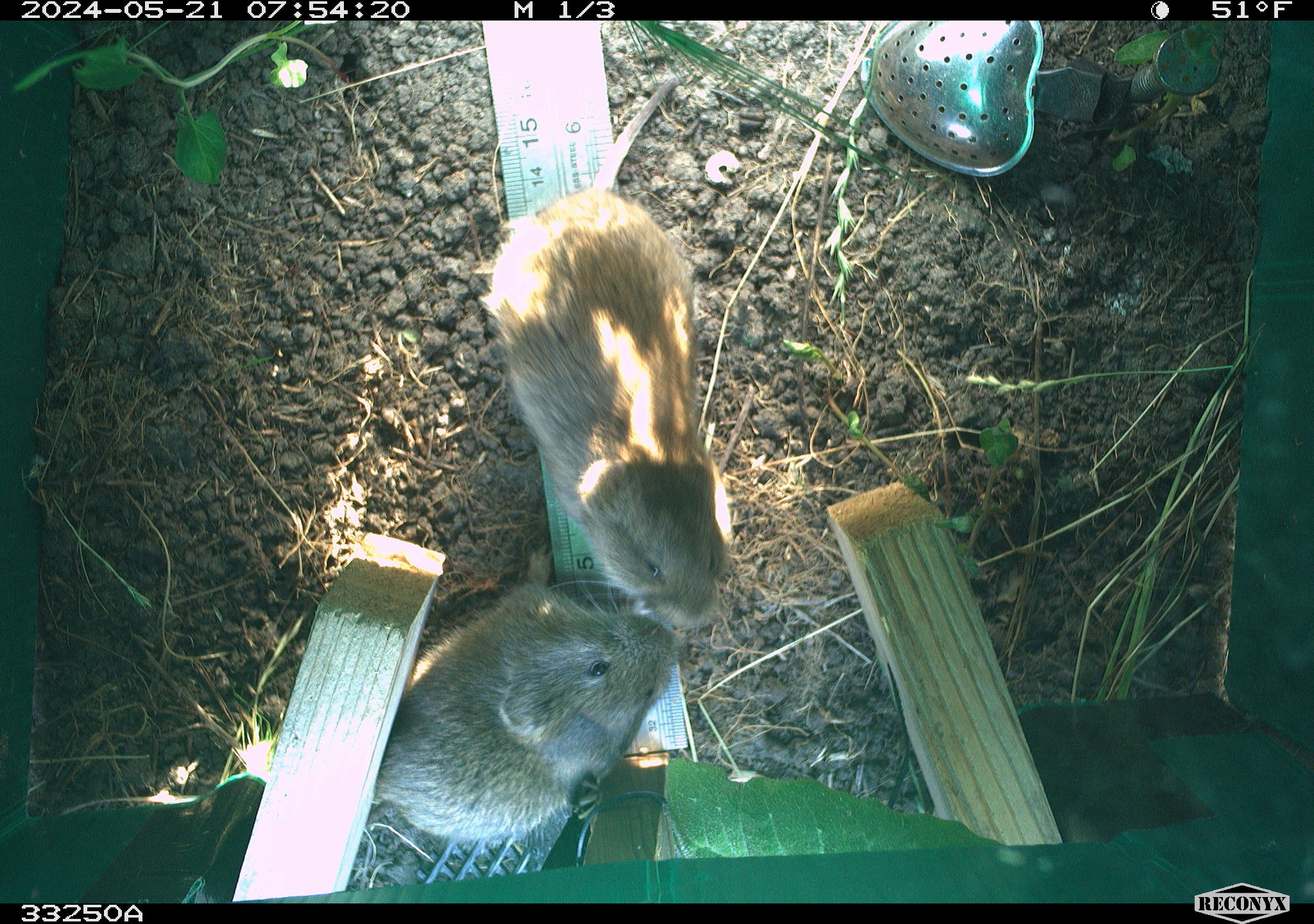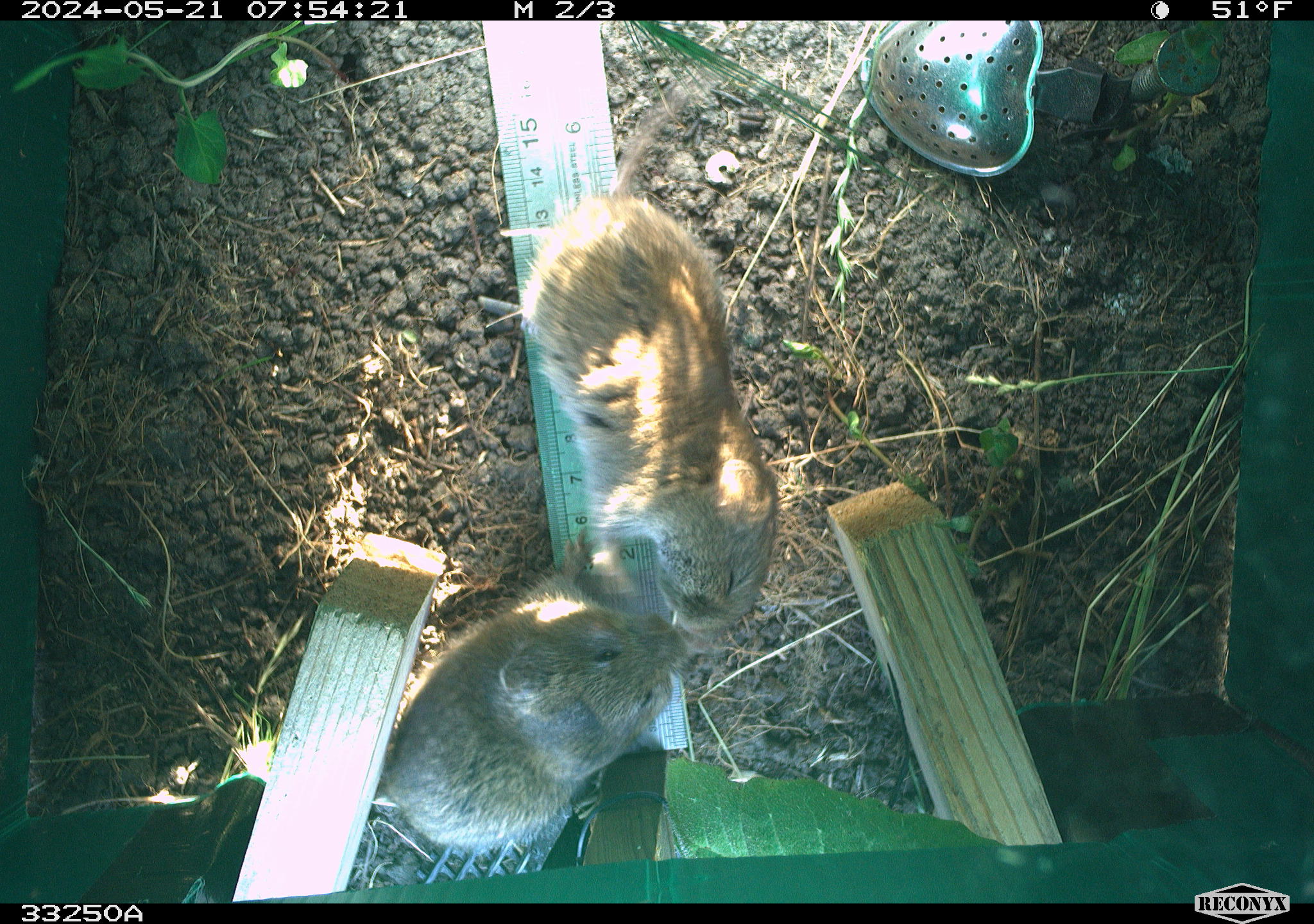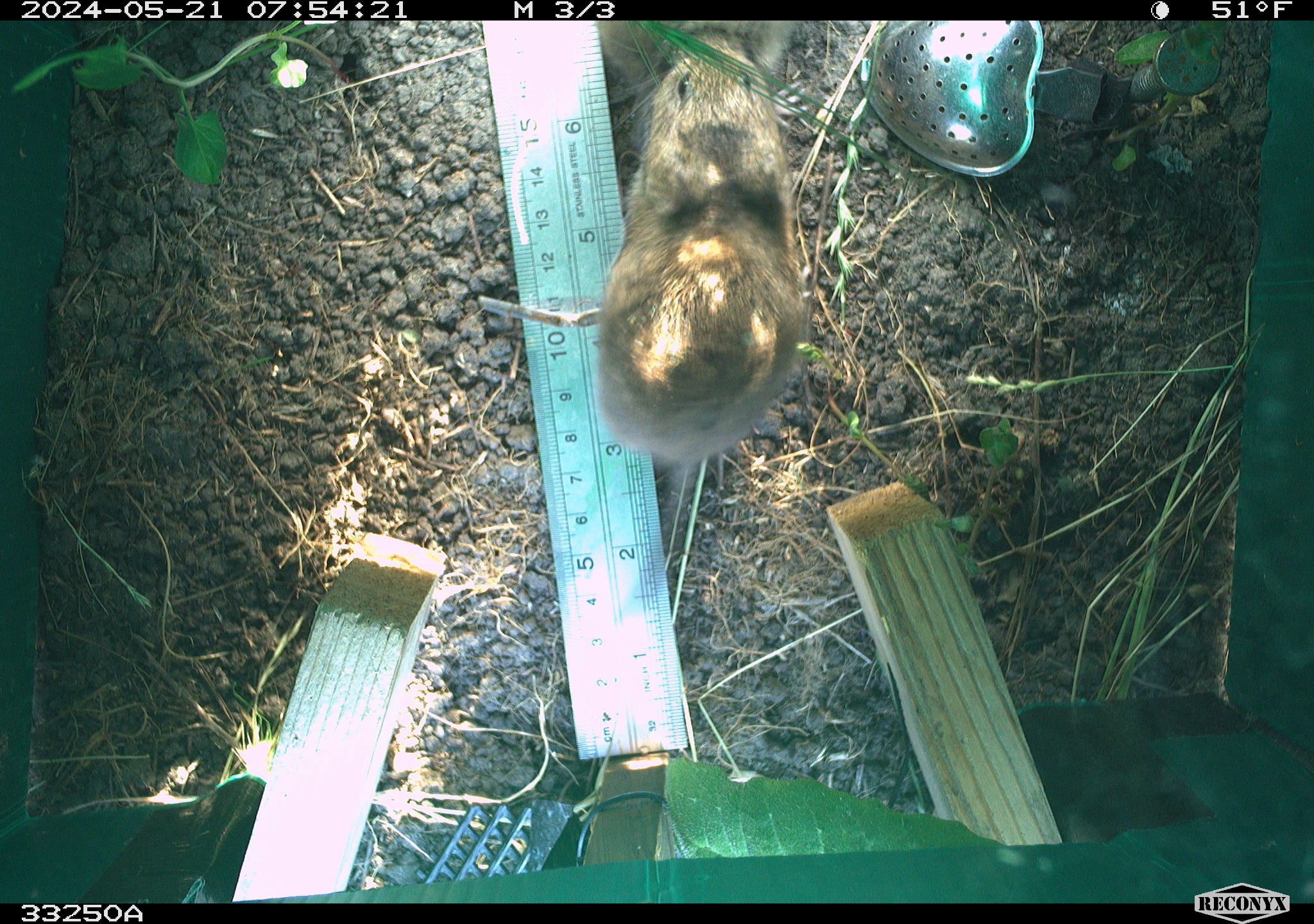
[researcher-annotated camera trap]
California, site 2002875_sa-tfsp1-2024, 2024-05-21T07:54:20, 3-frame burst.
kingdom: Animalia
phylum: Chordata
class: Mammalia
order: Rodentia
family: Cricetidae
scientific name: Arvicolinae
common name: voles, lemmings, and muskrats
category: arvicolinae subfamily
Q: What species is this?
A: Arvicolinae subfamily (voles, lemmings, and muskrats) (Arvicolinae).